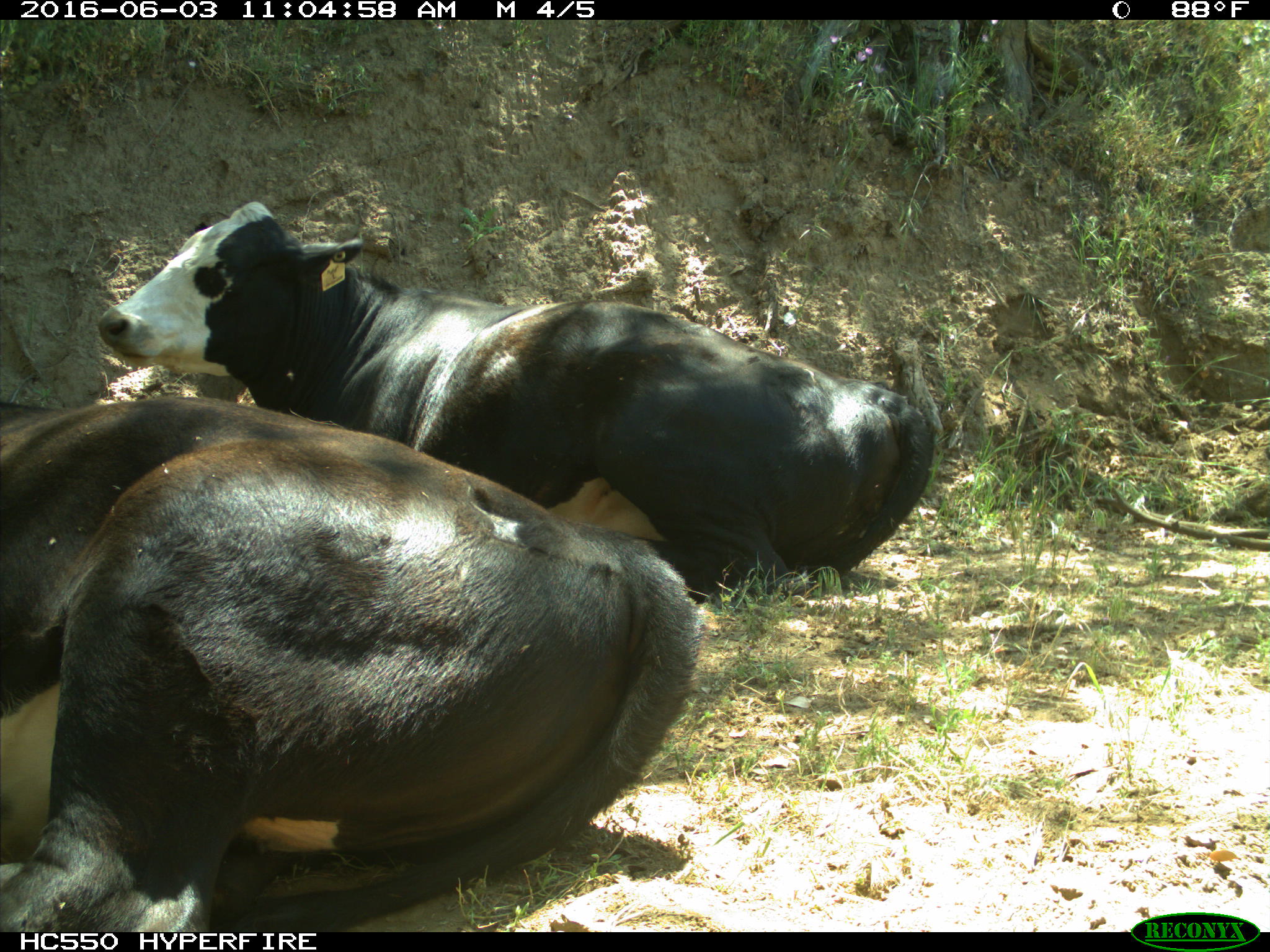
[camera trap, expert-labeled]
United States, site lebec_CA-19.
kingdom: Animalia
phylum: Chordata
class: Mammalia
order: Artiodactyla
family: Bovidae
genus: Bos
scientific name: Bos taurus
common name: domestic cow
Bos taurus (domestic cow).